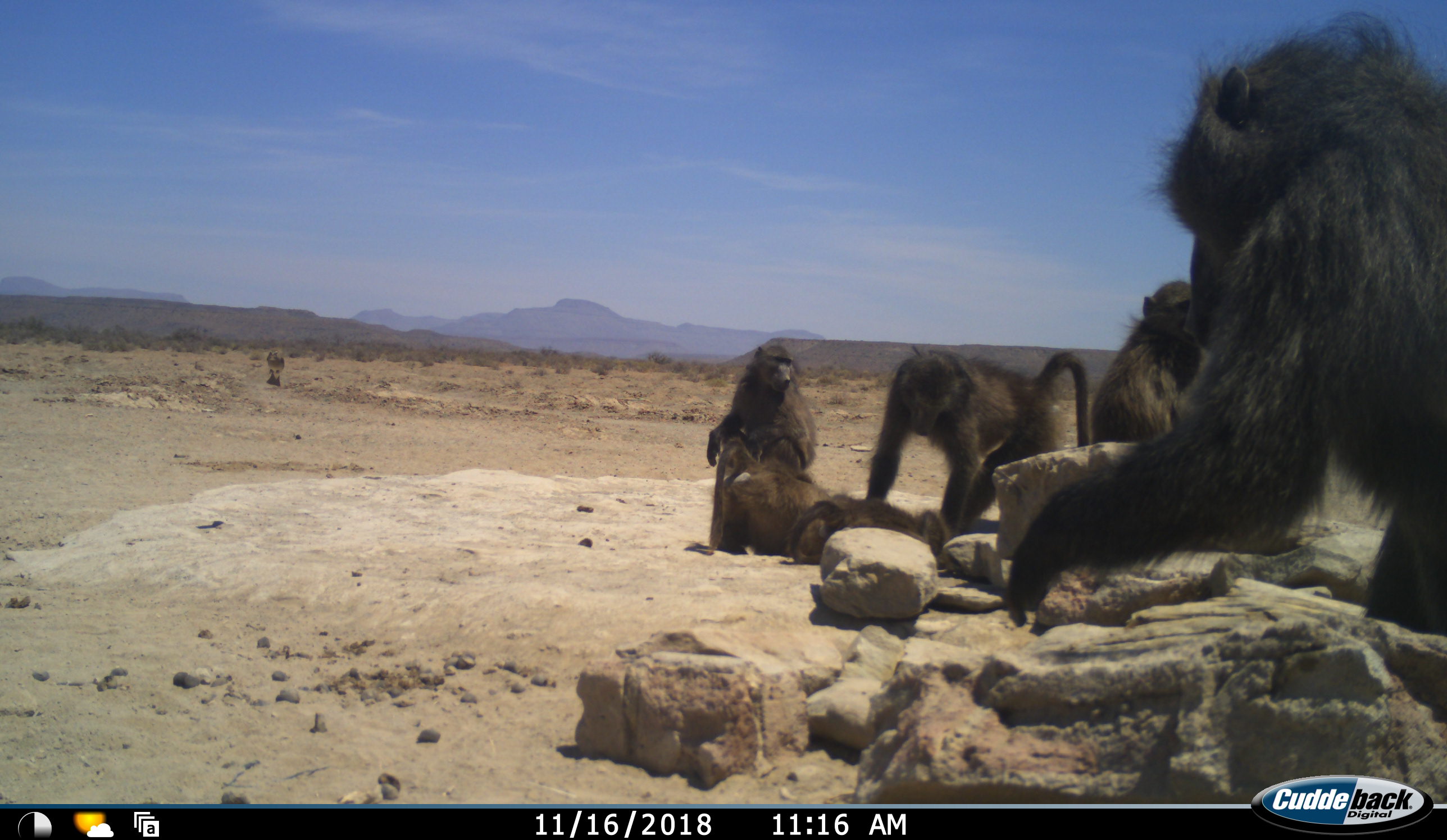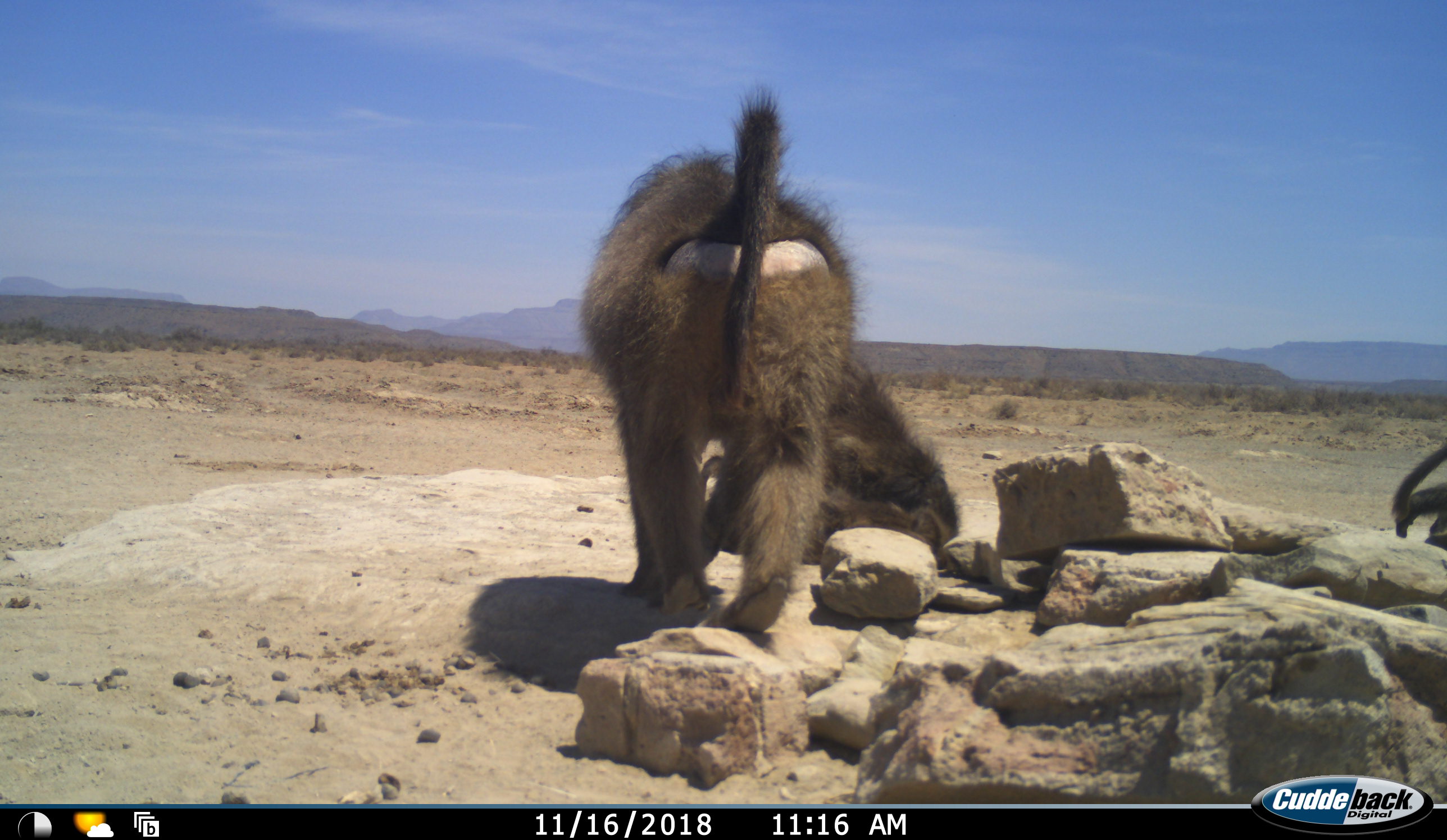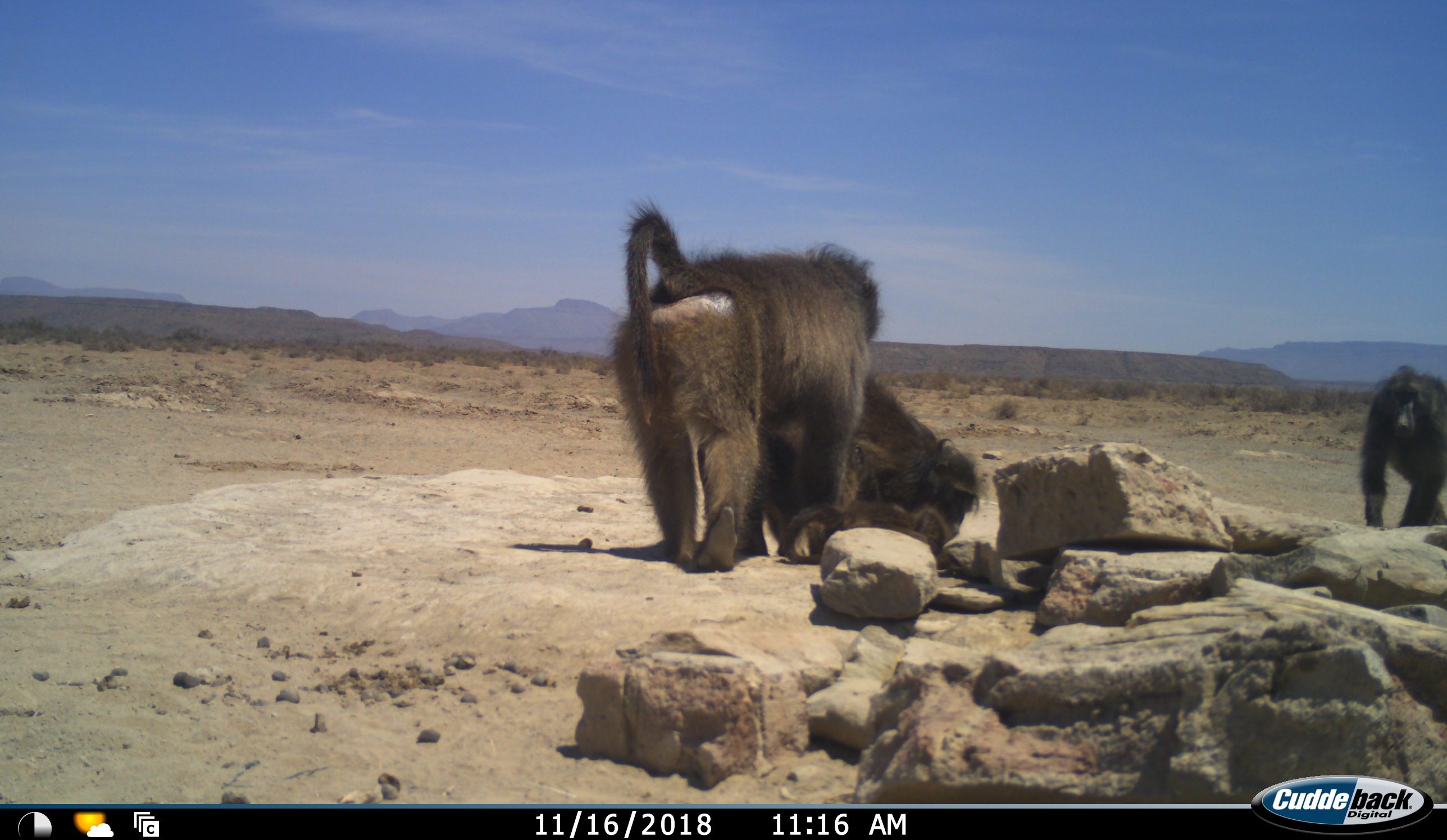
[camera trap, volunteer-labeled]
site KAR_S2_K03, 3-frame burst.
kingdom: Animalia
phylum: Chordata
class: Mammalia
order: Primates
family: Cercopithecidae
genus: Papio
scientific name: Papio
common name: baboon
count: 6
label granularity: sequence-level